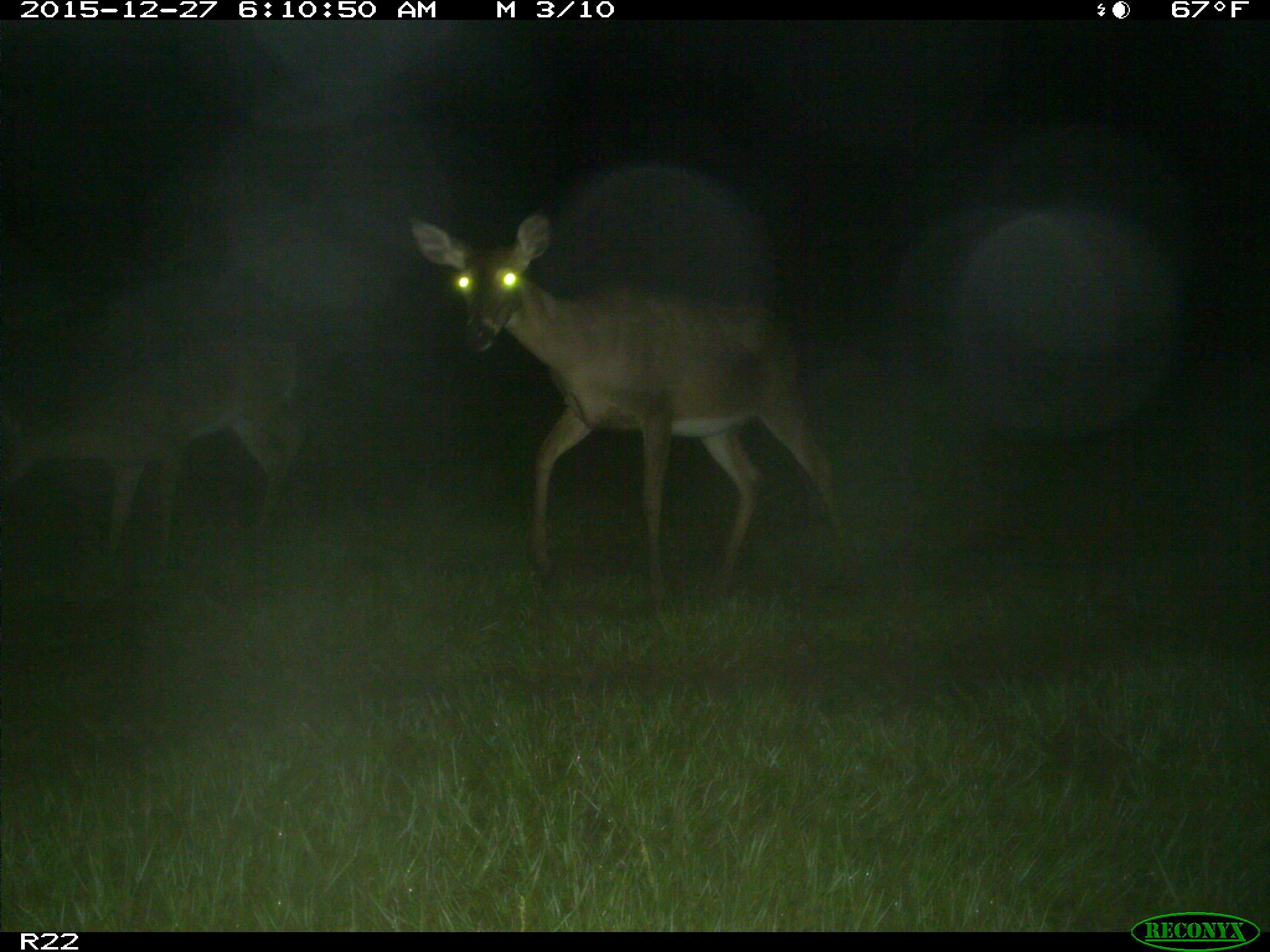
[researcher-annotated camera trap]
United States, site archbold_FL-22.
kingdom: Animalia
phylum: Chordata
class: Mammalia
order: Artiodactyla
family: Cervidae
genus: Odocoileus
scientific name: Odocoileus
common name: deer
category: unidentified deer